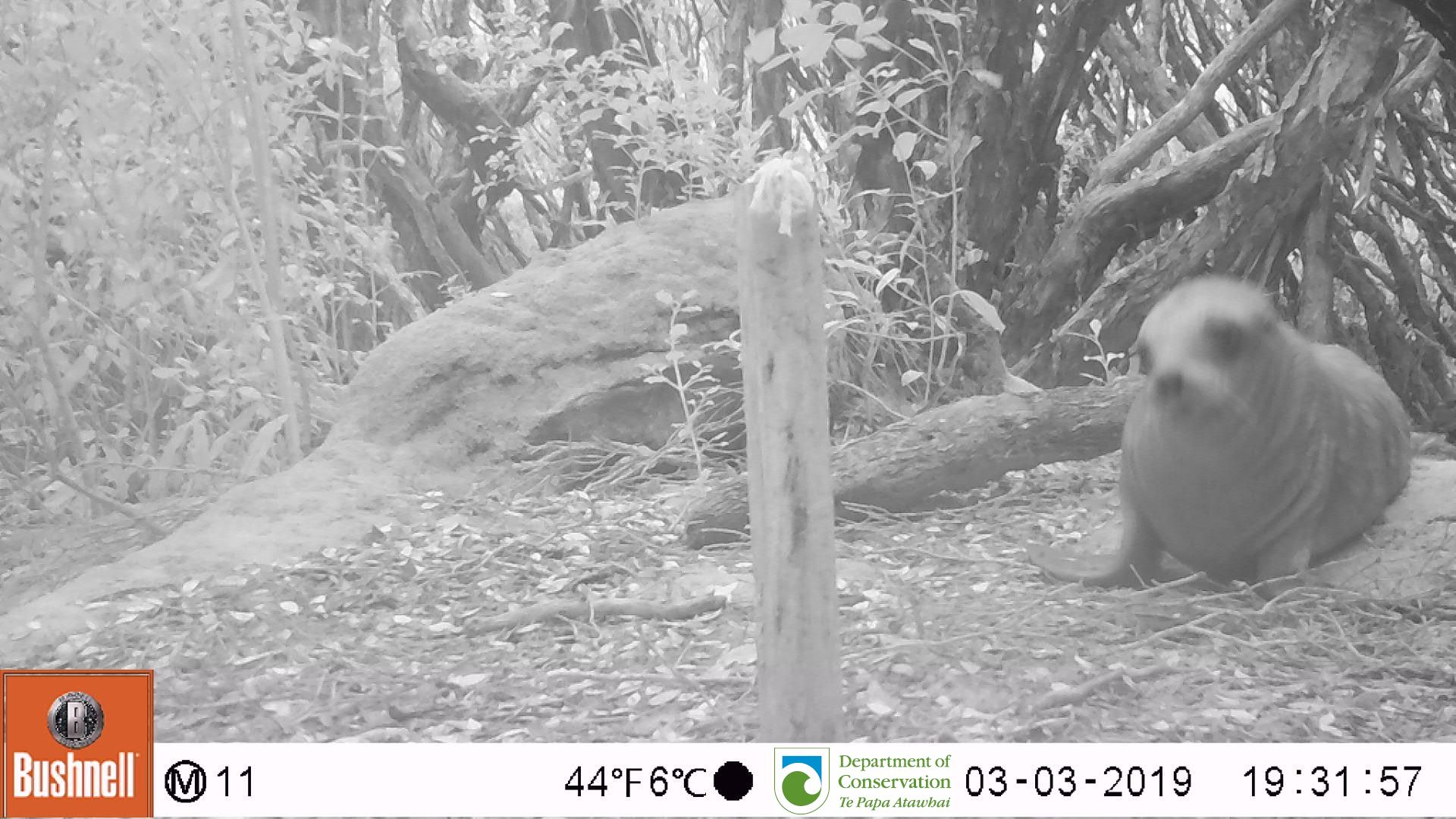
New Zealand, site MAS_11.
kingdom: Animalia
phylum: Chordata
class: Mammalia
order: Carnivora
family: Otariidae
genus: Phocarctos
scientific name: Phocarctos hookeri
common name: new zealand sea lion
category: sealion